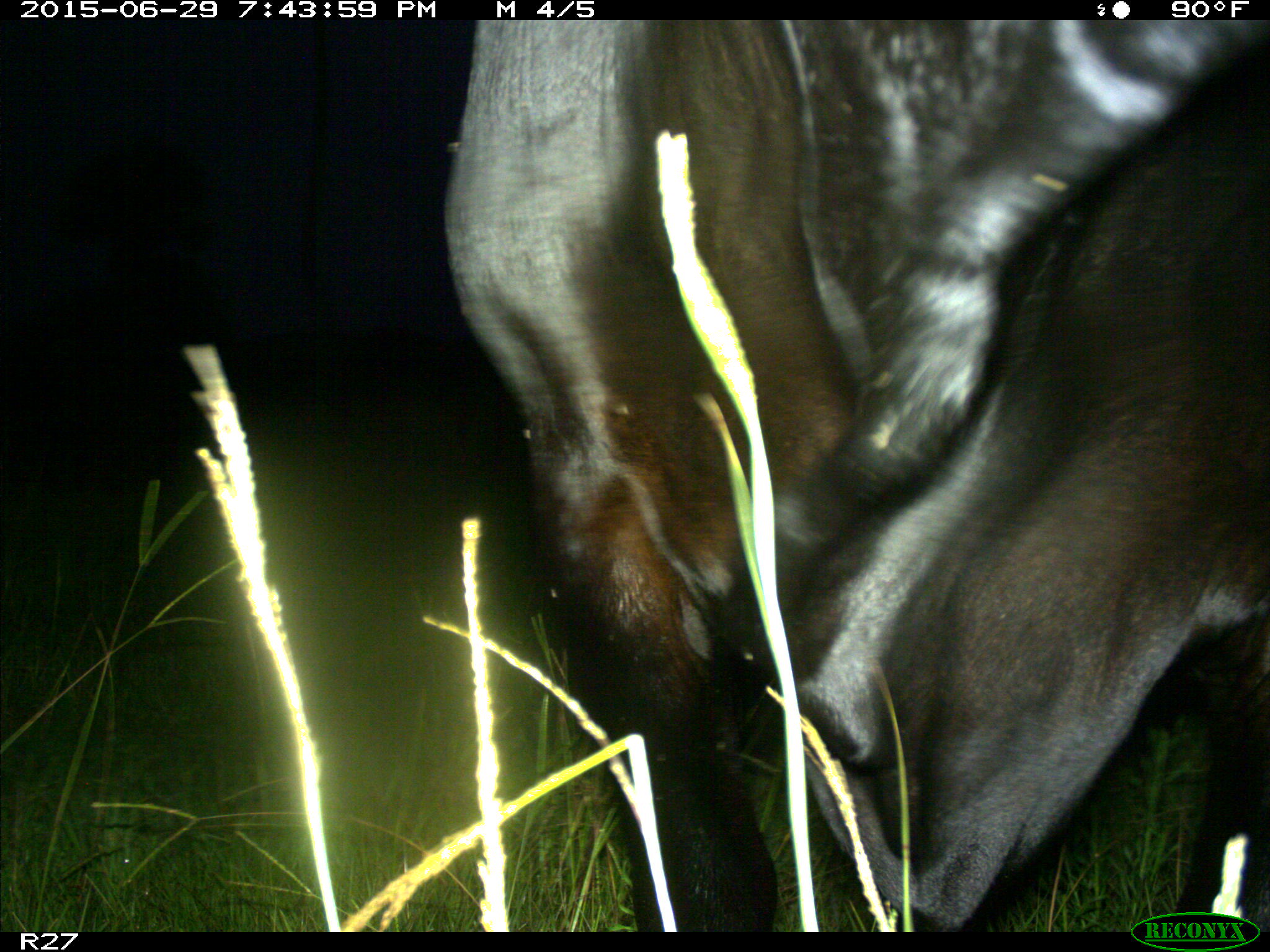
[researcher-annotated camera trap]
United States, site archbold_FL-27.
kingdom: Animalia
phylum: Chordata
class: Mammalia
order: Artiodactyla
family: Bovidae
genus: Bos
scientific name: Bos taurus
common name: domestic cow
Bos taurus (domestic cow).